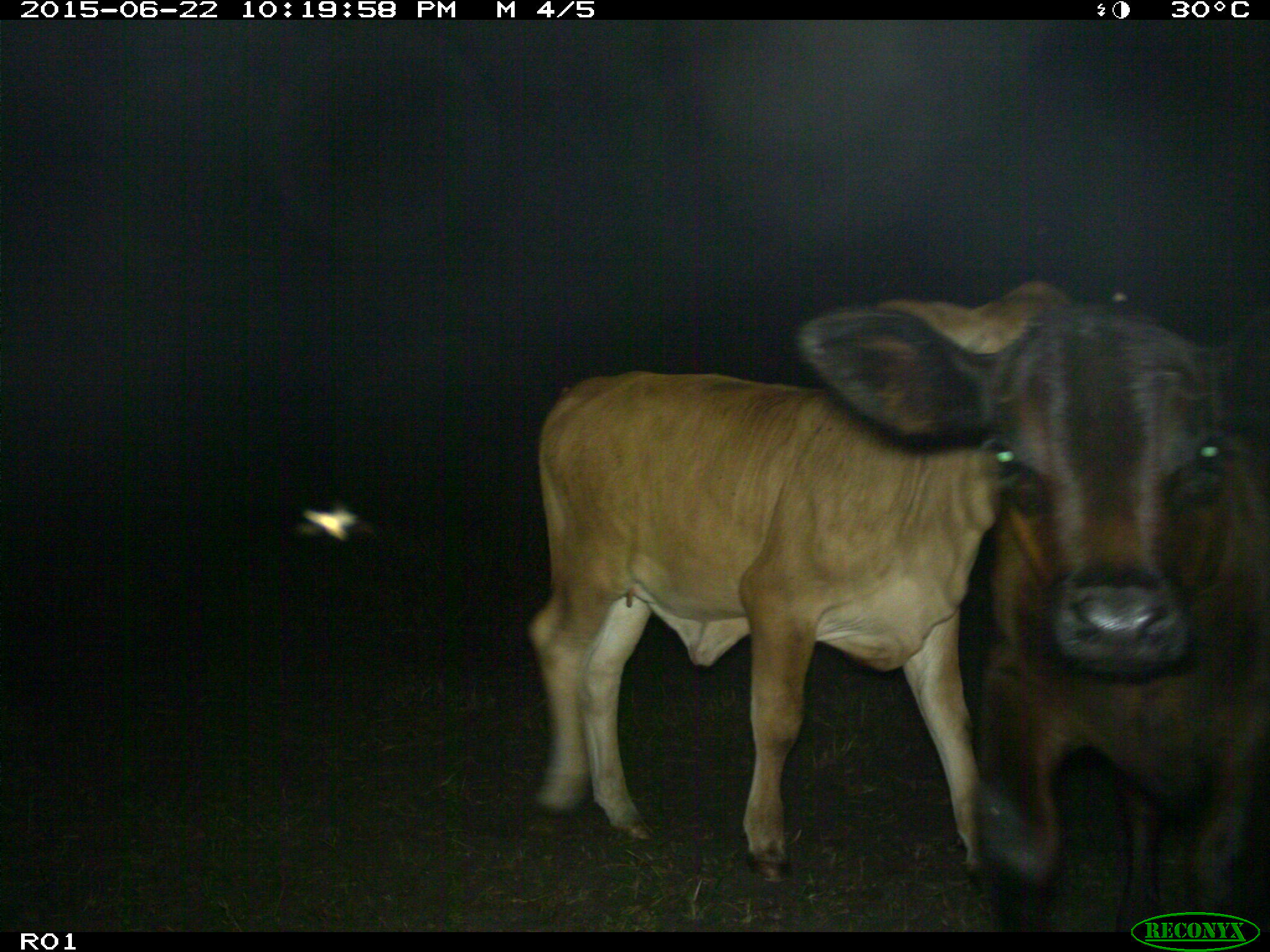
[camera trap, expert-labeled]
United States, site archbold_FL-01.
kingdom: Animalia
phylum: Chordata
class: Mammalia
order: Artiodactyla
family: Bovidae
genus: Bos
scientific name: Bos taurus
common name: domestic cow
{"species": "Bos taurus (domestic cow)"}